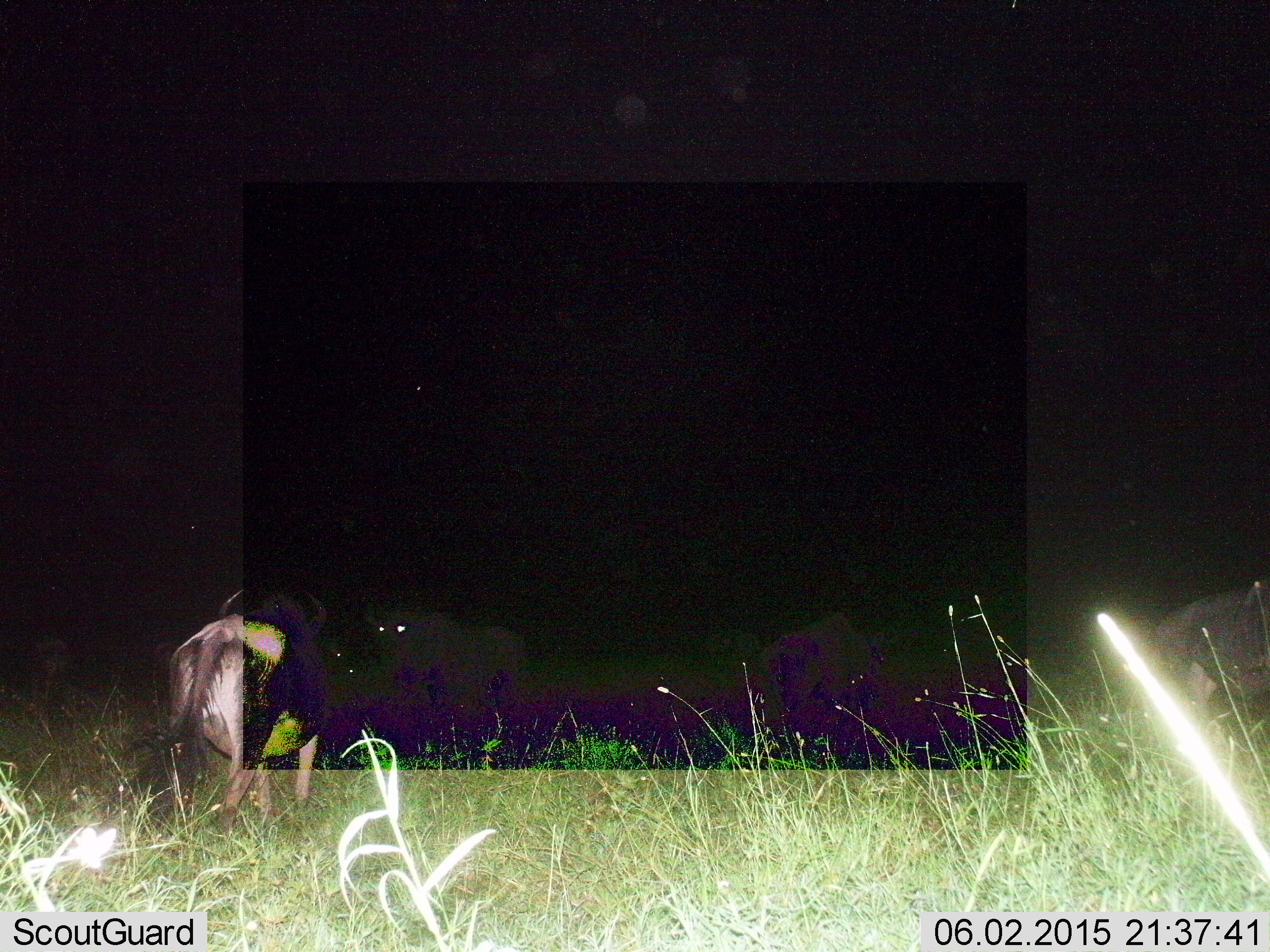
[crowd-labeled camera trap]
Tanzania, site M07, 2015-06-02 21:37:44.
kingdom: Animalia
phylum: Chordata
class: Mammalia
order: Artiodactyla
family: Bovidae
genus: Connochaetes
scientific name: Connochaetes taurinus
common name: blue wildebeest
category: wildebeest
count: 4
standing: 70%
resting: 20%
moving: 0%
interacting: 10%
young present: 0%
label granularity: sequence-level